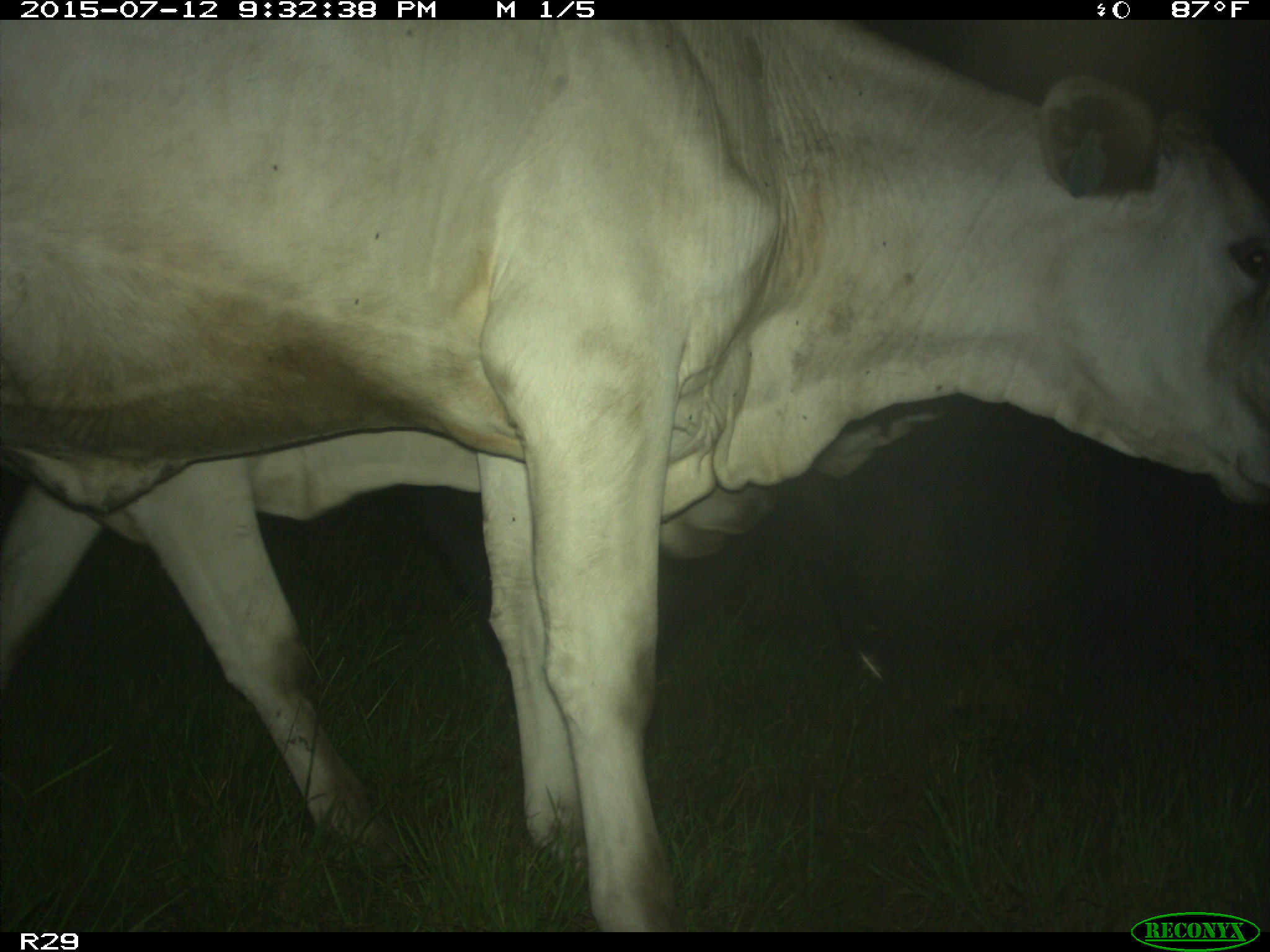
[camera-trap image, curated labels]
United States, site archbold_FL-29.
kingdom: Animalia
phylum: Chordata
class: Mammalia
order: Artiodactyla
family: Bovidae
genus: Bos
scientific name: Bos taurus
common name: domestic cow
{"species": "Bos taurus (domestic cow)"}